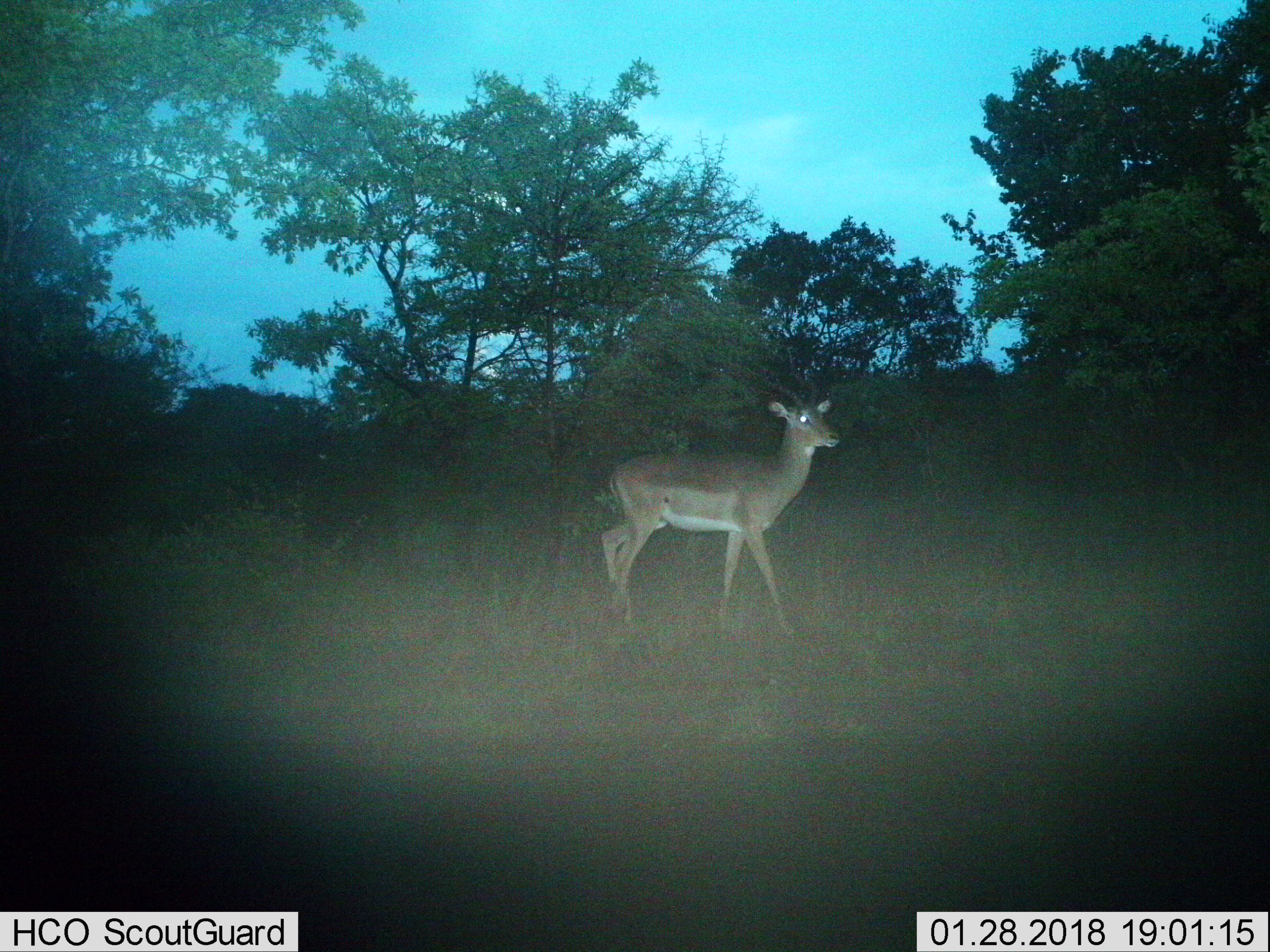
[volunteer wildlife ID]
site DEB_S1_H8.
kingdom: Animalia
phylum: Chordata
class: Mammalia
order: Artiodactyla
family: Bovidae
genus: Aepyceros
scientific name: Aepyceros melampus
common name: impala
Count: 1.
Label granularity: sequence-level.